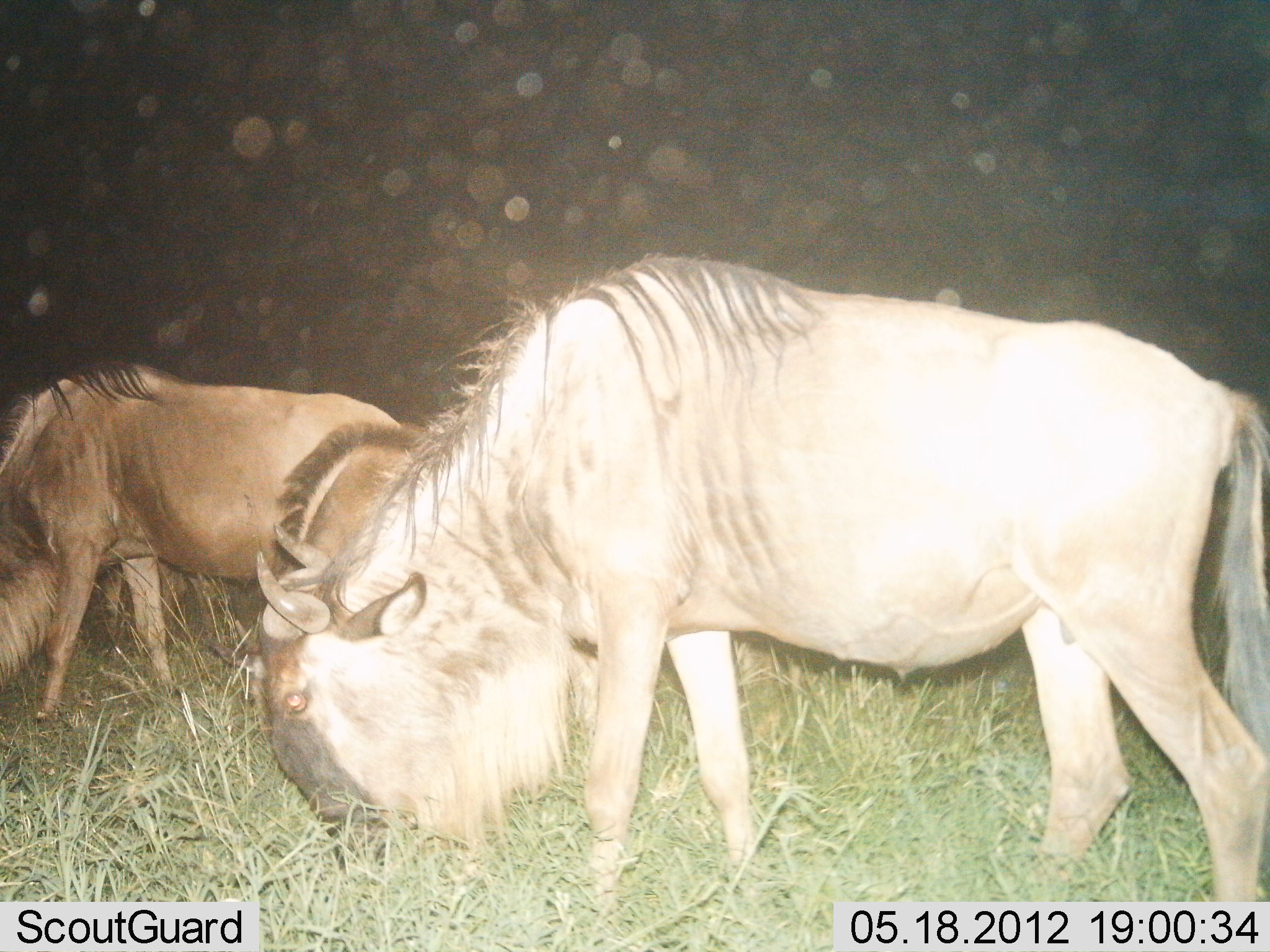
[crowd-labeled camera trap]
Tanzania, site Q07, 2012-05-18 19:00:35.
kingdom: Animalia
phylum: Chordata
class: Mammalia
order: Artiodactyla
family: Bovidae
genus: Connochaetes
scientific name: Connochaetes taurinus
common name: blue wildebeest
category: wildebeest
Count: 3.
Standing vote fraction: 50%.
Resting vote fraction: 0%.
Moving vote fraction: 10%.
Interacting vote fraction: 0%.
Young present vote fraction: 0%.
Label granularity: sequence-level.